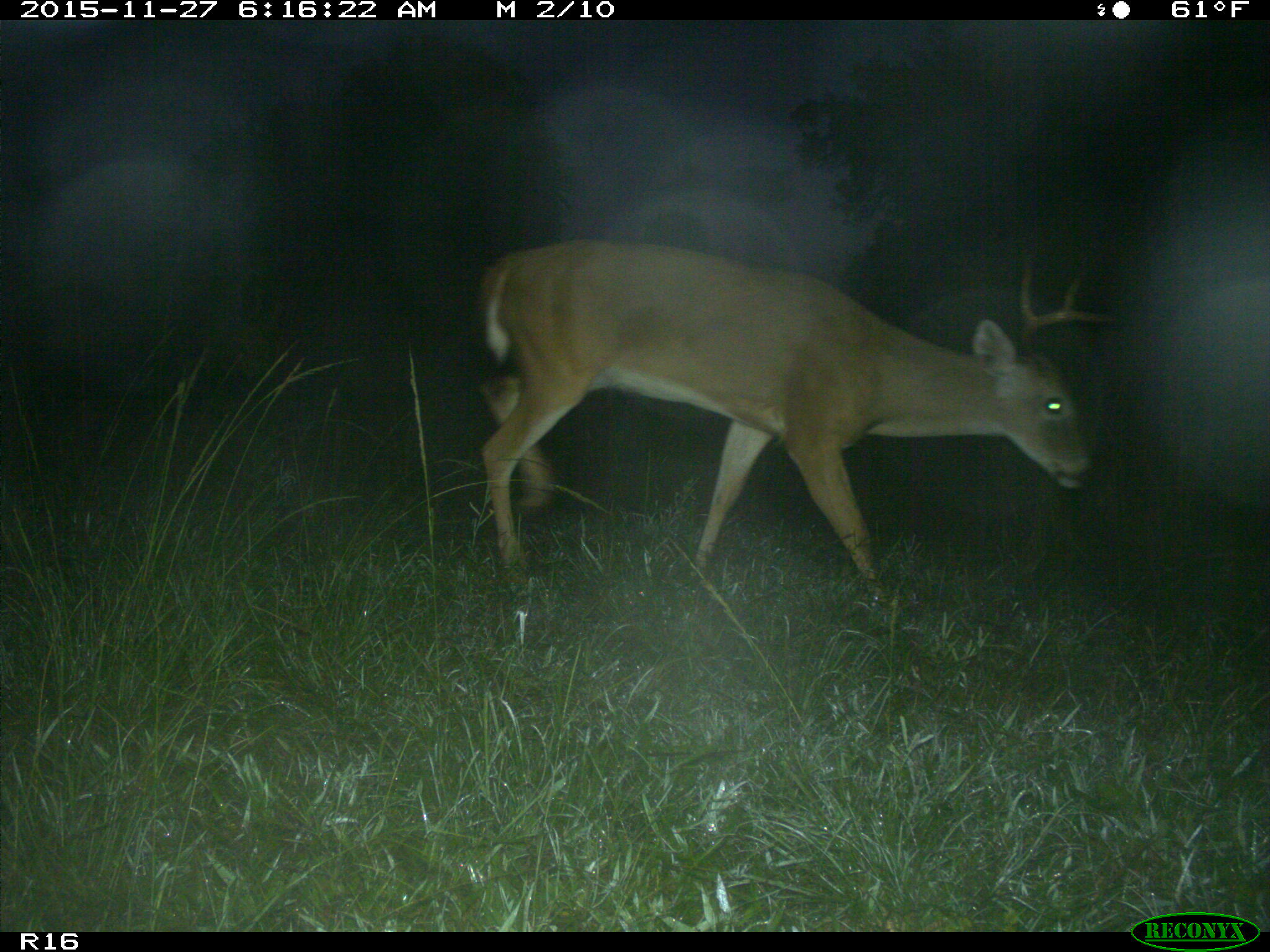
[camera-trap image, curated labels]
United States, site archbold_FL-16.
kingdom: Animalia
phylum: Chordata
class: Mammalia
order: Artiodactyla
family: Cervidae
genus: Odocoileus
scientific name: Odocoileus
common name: deer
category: unidentified deer